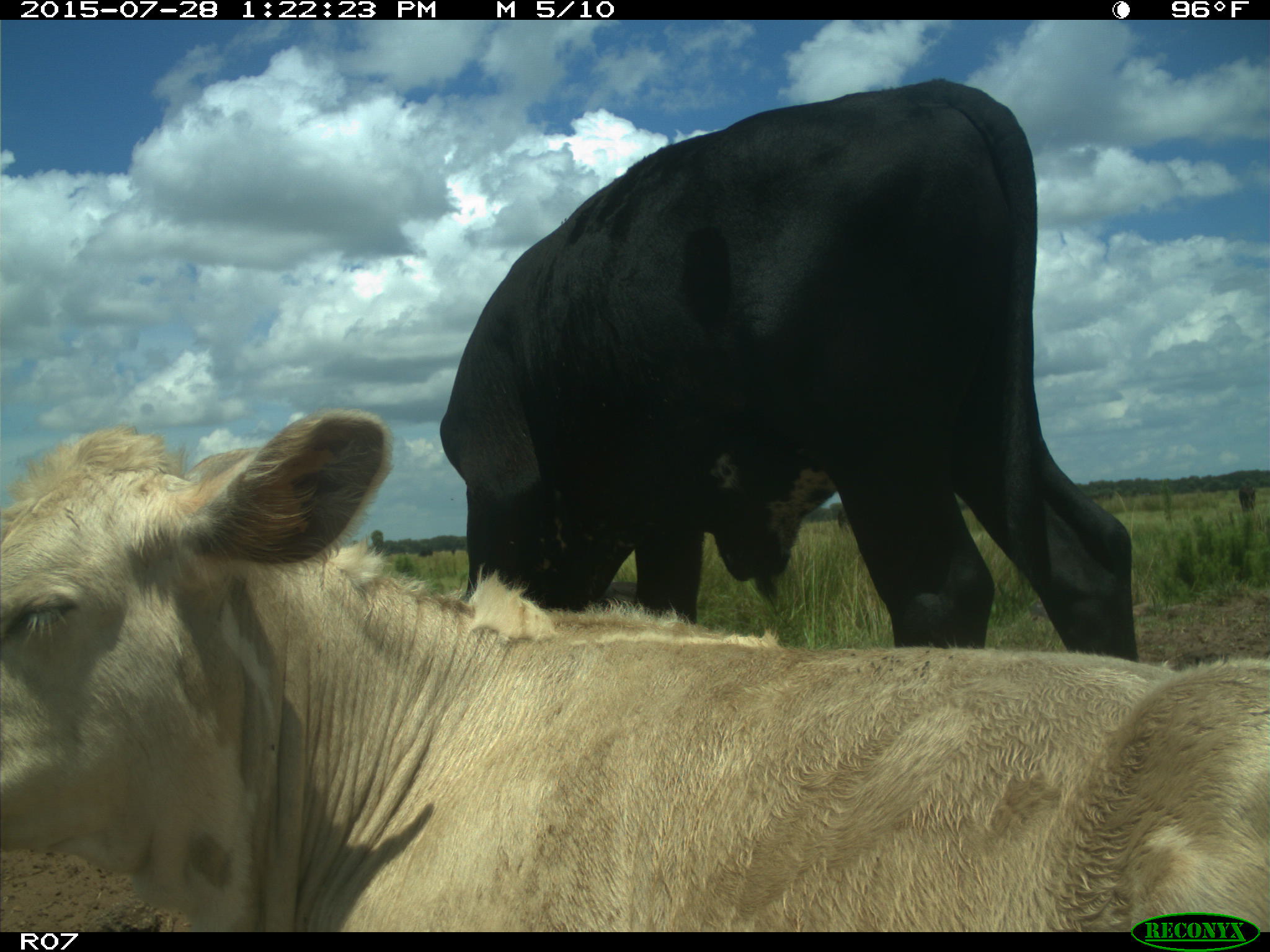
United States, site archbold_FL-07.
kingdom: Animalia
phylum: Chordata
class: Mammalia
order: Artiodactyla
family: Bovidae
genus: Bos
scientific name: Bos taurus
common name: domestic cow